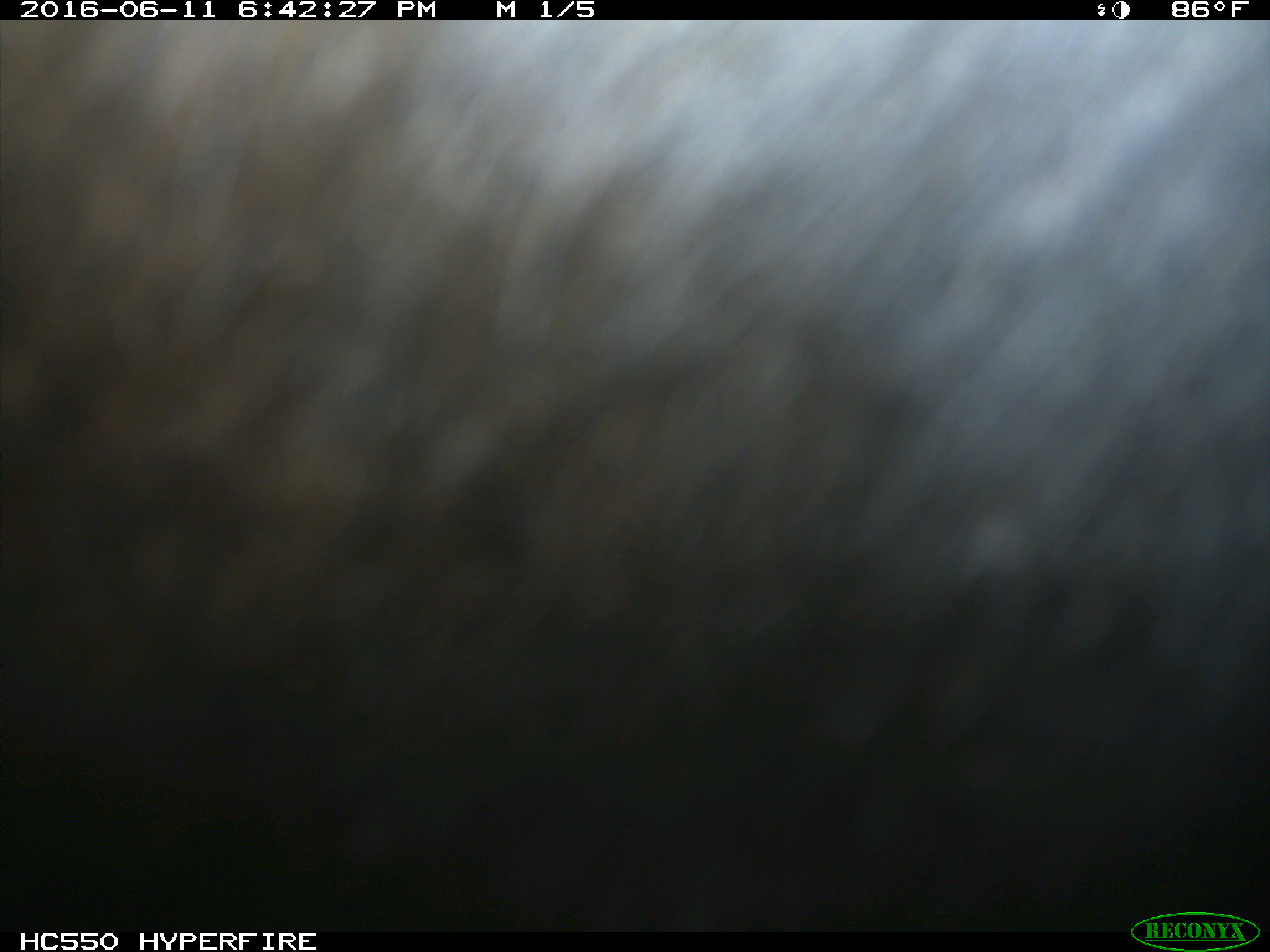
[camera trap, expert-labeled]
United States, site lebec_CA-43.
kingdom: Animalia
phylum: Chordata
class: Mammalia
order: Artiodactyla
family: Bovidae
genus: Bos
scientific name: Bos taurus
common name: domestic cow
Bos taurus (domestic cow).